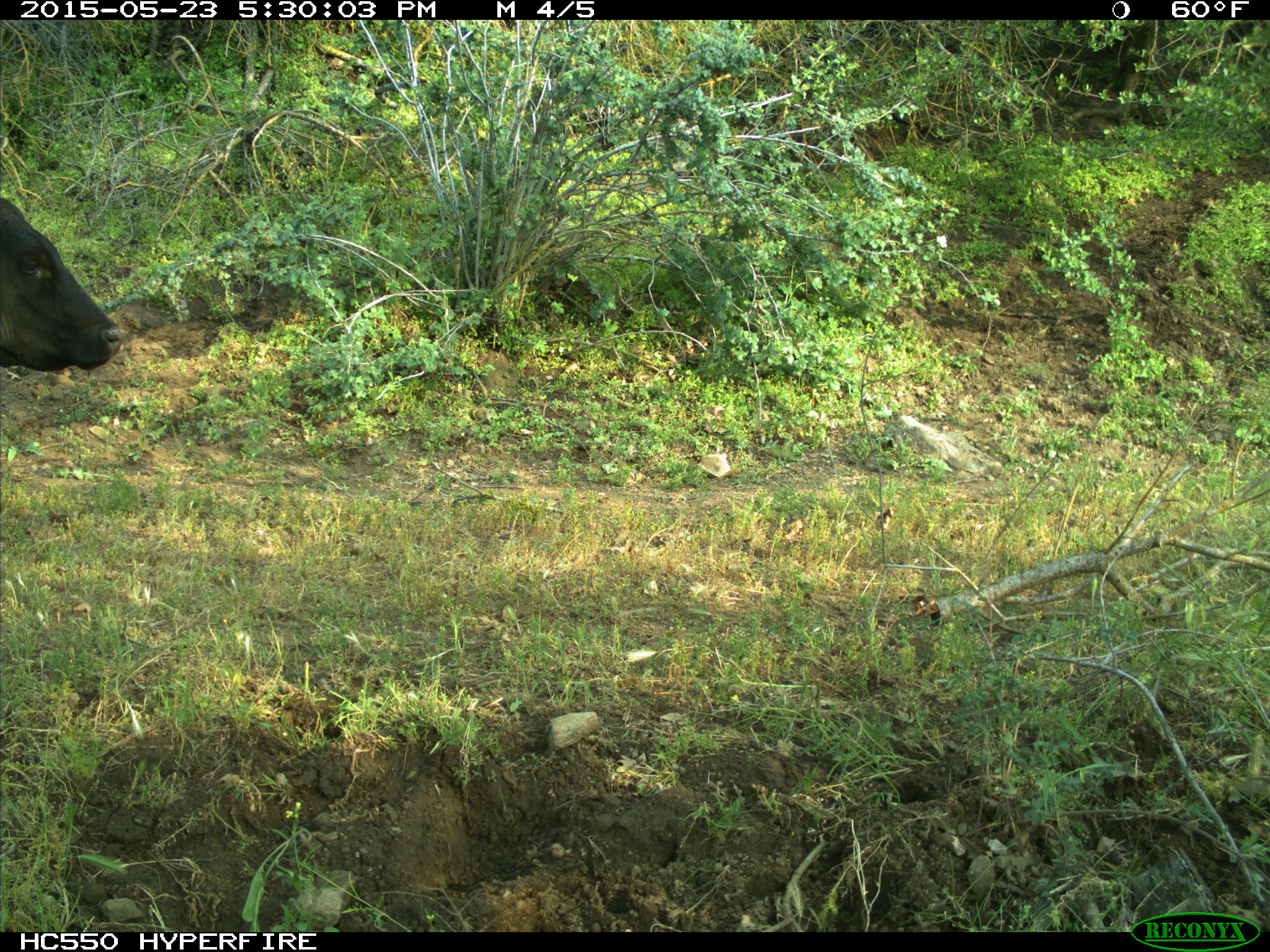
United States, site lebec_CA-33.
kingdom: Animalia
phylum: Chordata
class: Mammalia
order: Artiodactyla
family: Bovidae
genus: Bos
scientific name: Bos taurus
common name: domestic cow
Bos taurus (domestic cow).